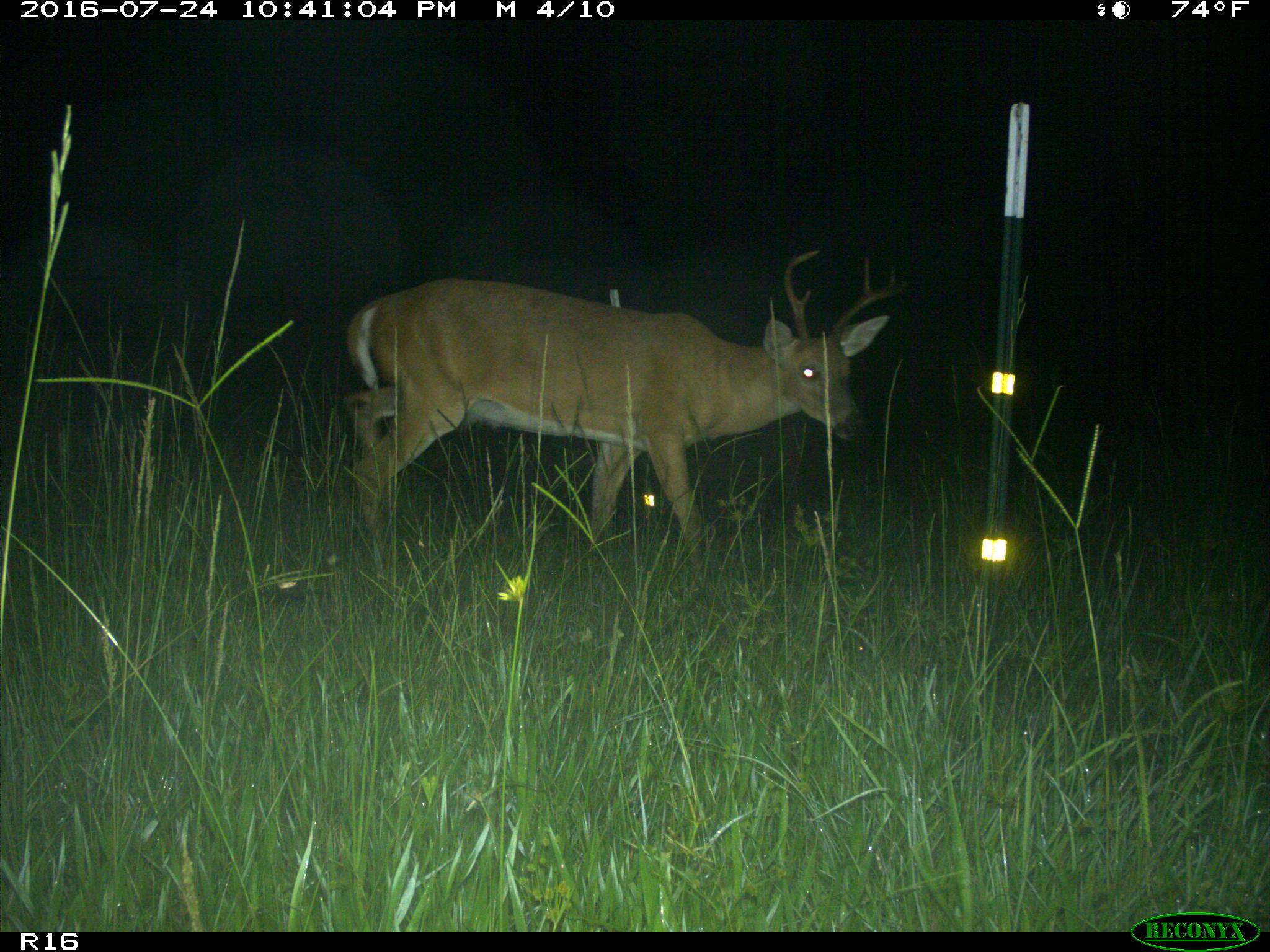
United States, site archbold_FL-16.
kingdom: Animalia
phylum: Chordata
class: Mammalia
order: Artiodactyla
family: Cervidae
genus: Odocoileus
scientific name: Odocoileus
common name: deer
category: unidentified deer